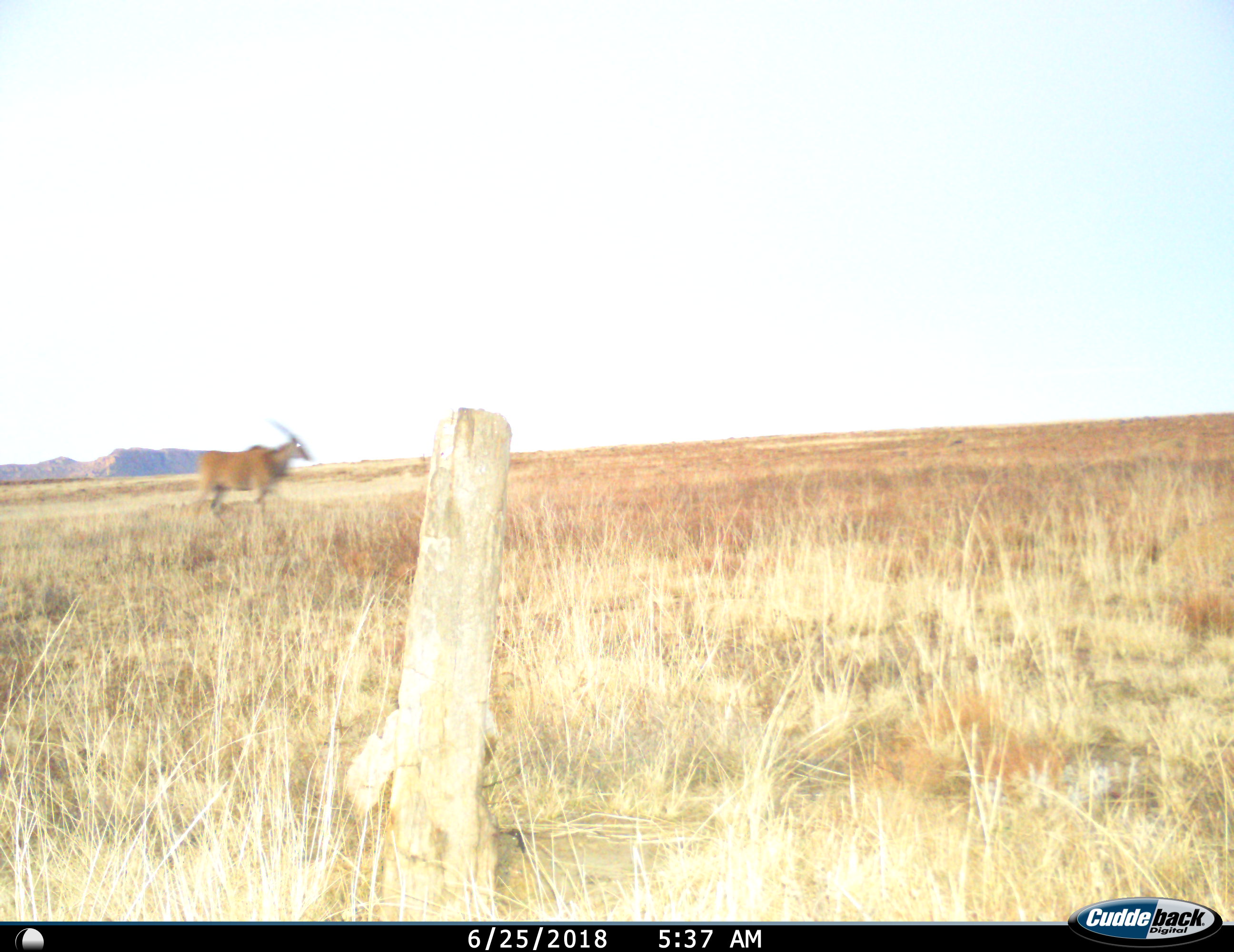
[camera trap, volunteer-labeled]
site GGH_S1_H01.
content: unidentified animal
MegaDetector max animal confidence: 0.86